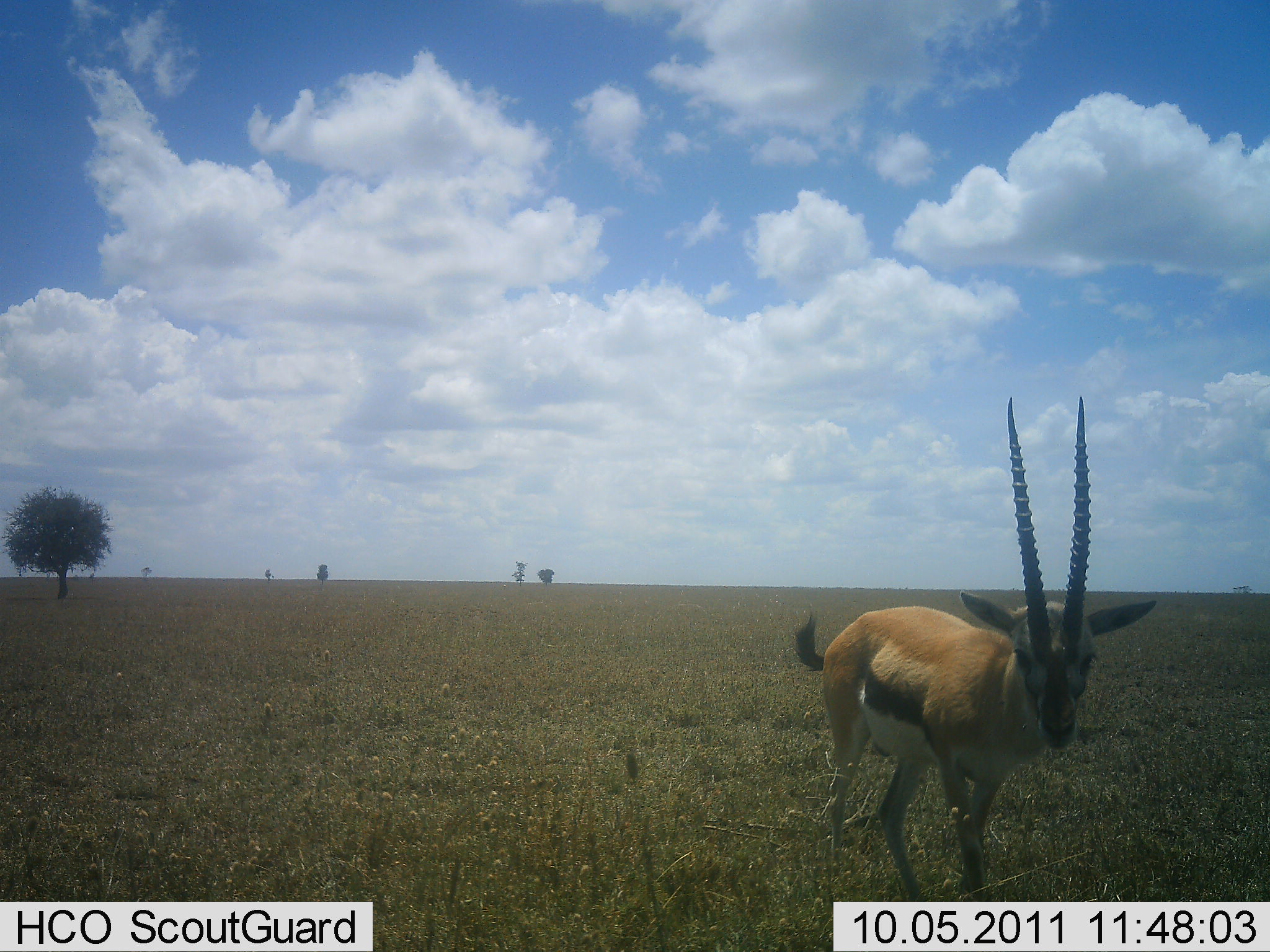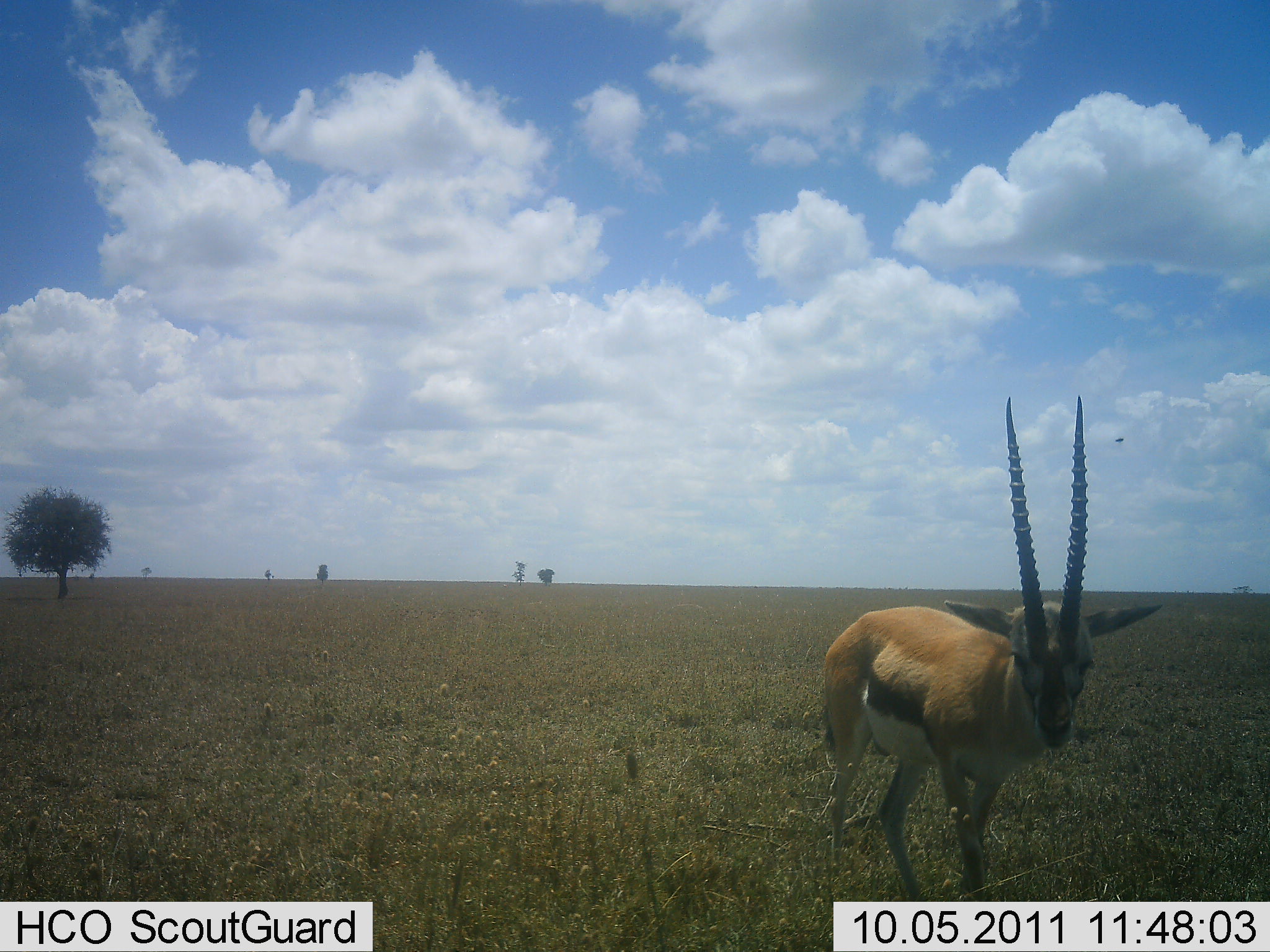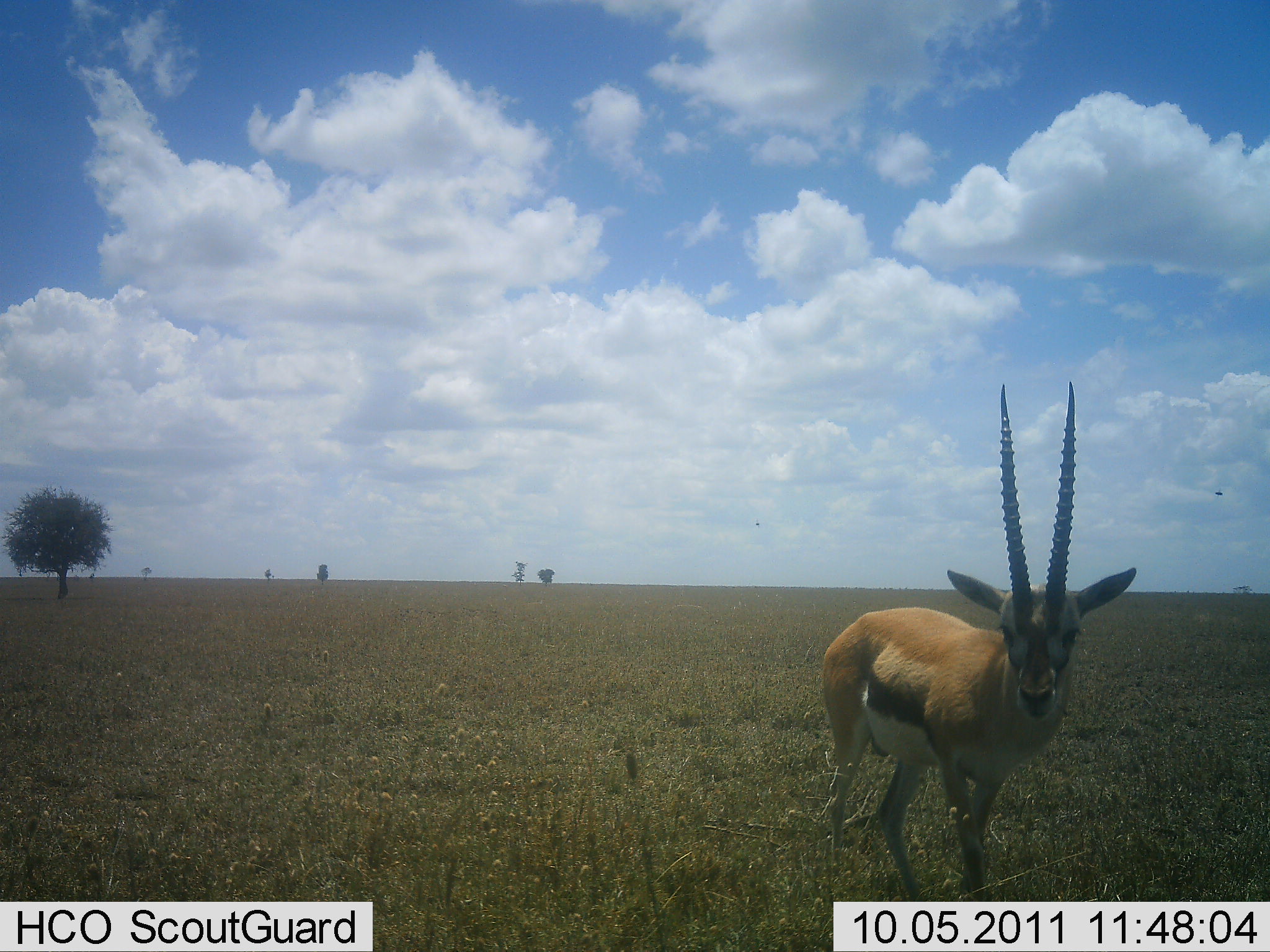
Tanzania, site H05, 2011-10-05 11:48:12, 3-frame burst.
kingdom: Animalia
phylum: Chordata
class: Mammalia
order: Artiodactyla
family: Bovidae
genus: Eudorcas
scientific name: Eudorcas thomsonii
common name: thomson's gazelle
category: gazellethomsons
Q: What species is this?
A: Gazellethomsons (thomson's gazelle) (Eudorcas thomsonii).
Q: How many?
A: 1.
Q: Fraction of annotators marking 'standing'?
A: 82%.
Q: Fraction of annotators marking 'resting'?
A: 0%.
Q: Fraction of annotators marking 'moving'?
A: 18%.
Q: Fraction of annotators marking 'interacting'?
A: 0%.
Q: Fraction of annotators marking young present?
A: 0%.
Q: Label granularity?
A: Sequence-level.